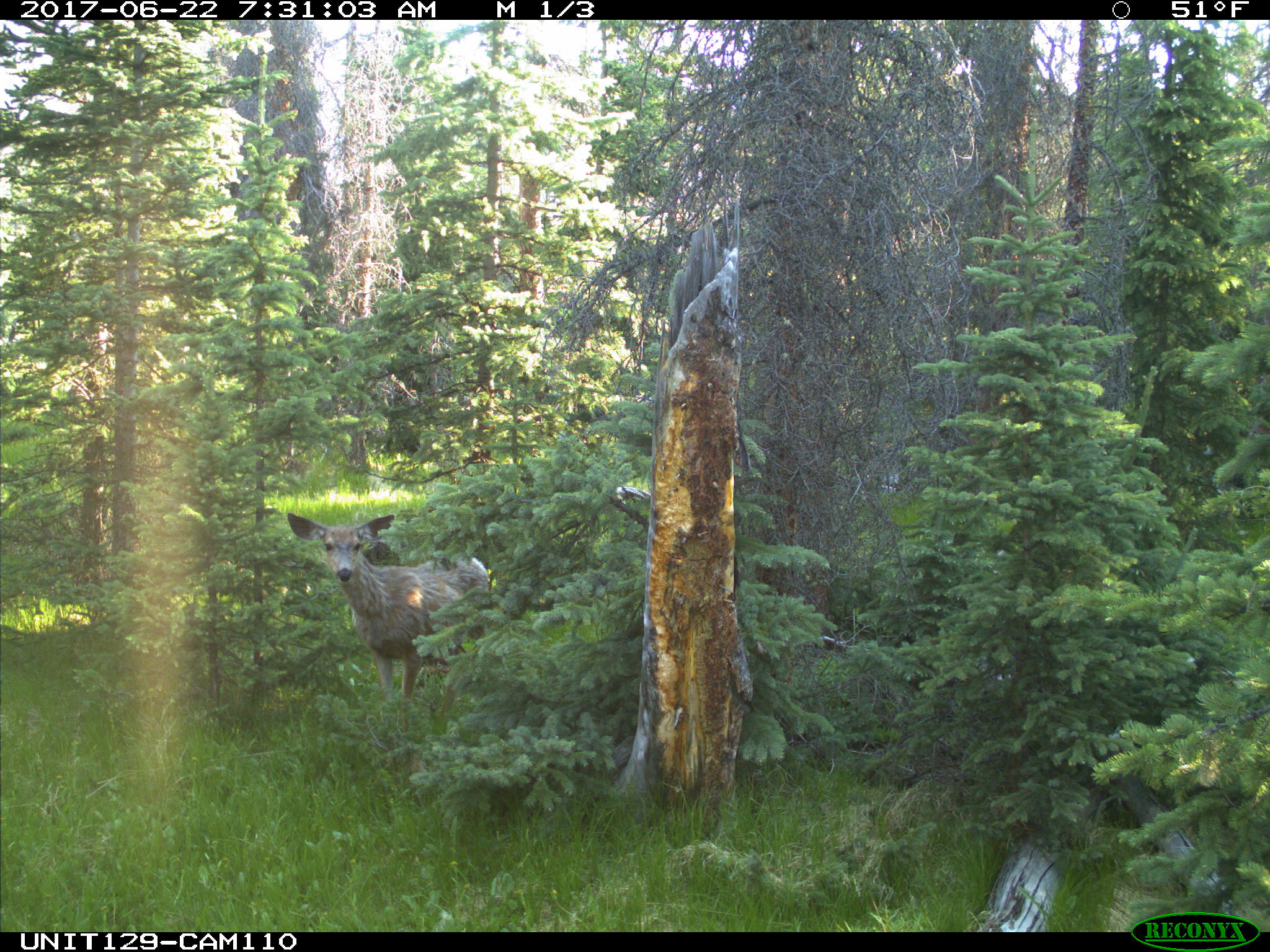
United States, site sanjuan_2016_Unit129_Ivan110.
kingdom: Animalia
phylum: Chordata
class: Mammalia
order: Artiodactyla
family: Cervidae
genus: Odocoileus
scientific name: Odocoileus hemionus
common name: mule deer